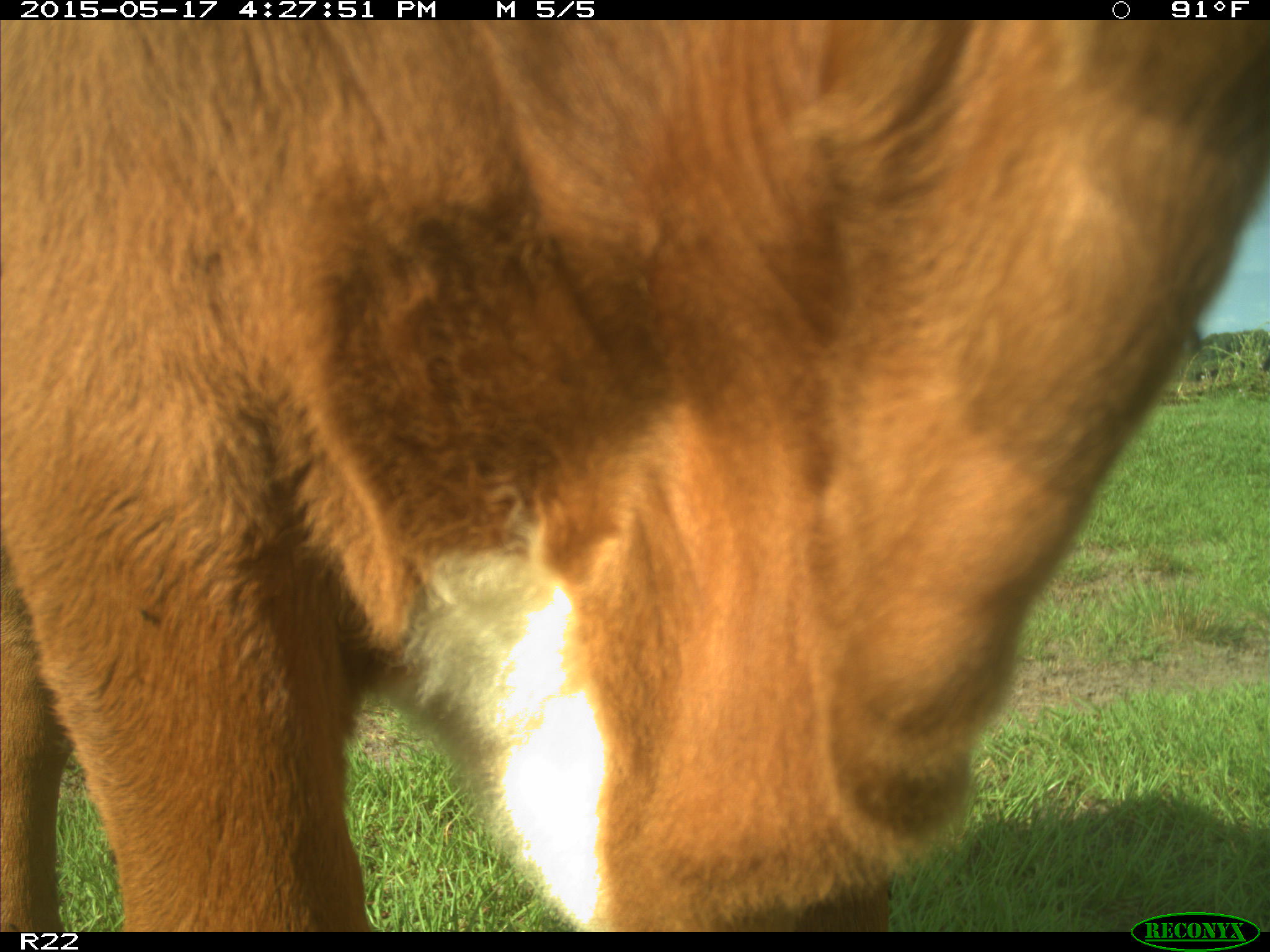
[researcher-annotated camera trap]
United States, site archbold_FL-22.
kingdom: Animalia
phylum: Chordata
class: Mammalia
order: Artiodactyla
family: Bovidae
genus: Bos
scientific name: Bos taurus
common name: domestic cow